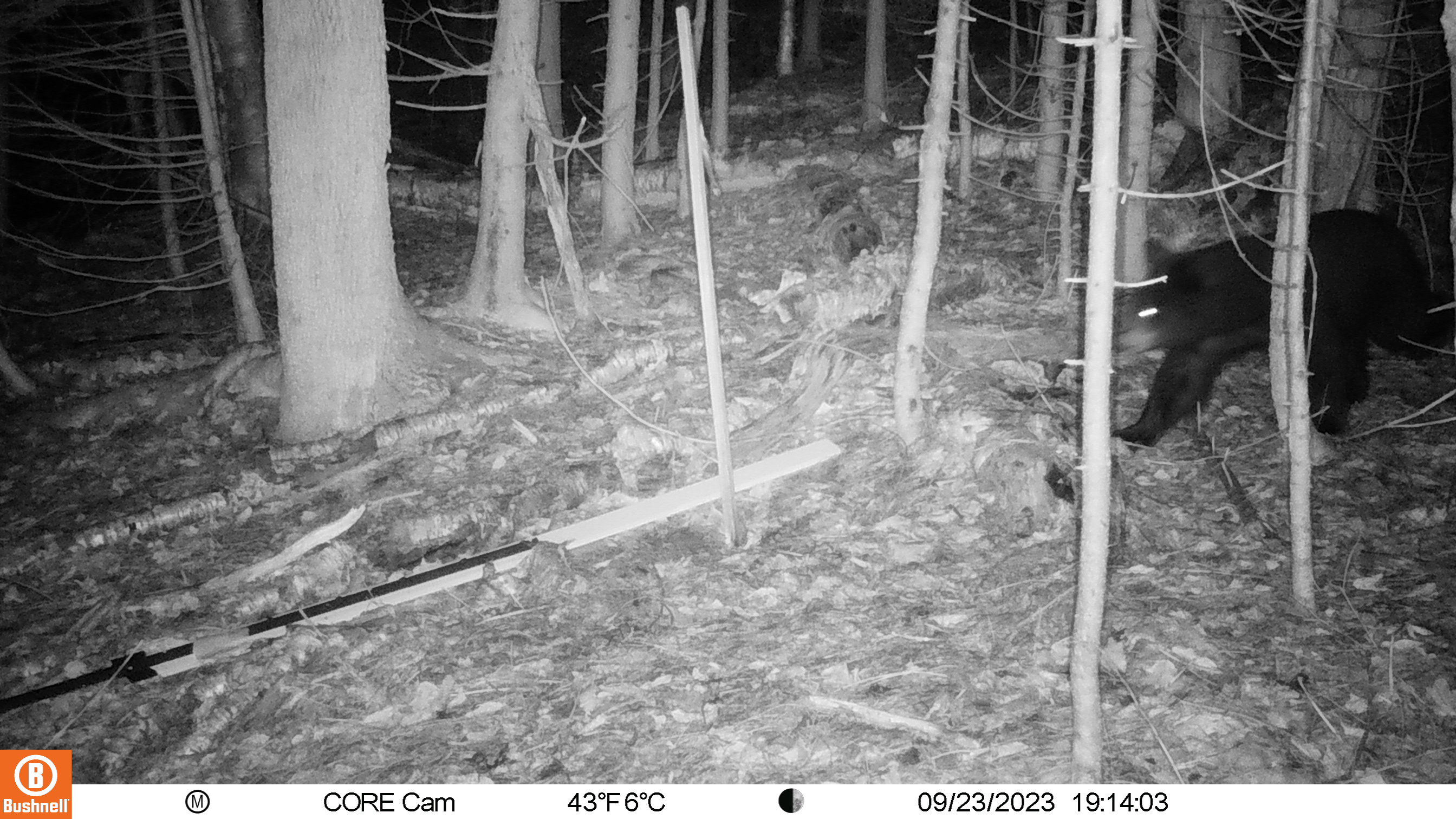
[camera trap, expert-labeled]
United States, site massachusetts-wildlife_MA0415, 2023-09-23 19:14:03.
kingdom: Animalia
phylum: Chordata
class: Mammalia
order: Carnivora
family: Ursidae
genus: Ursus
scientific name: Ursus americanus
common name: black bear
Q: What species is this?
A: Black bear (Ursus americanus).